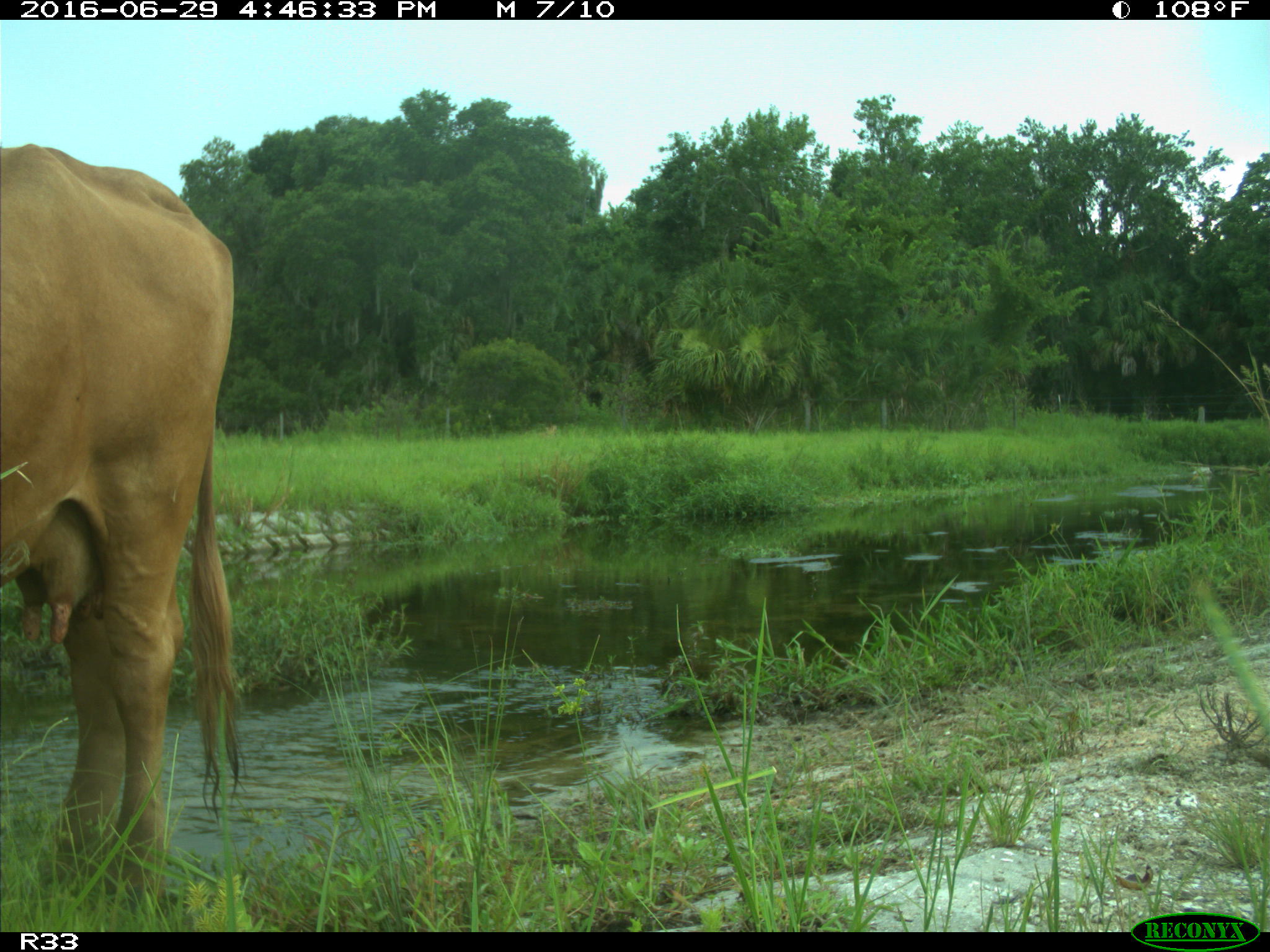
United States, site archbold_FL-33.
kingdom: Animalia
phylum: Chordata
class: Mammalia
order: Artiodactyla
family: Bovidae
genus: Bos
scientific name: Bos taurus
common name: domestic cow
Bos taurus (domestic cow).